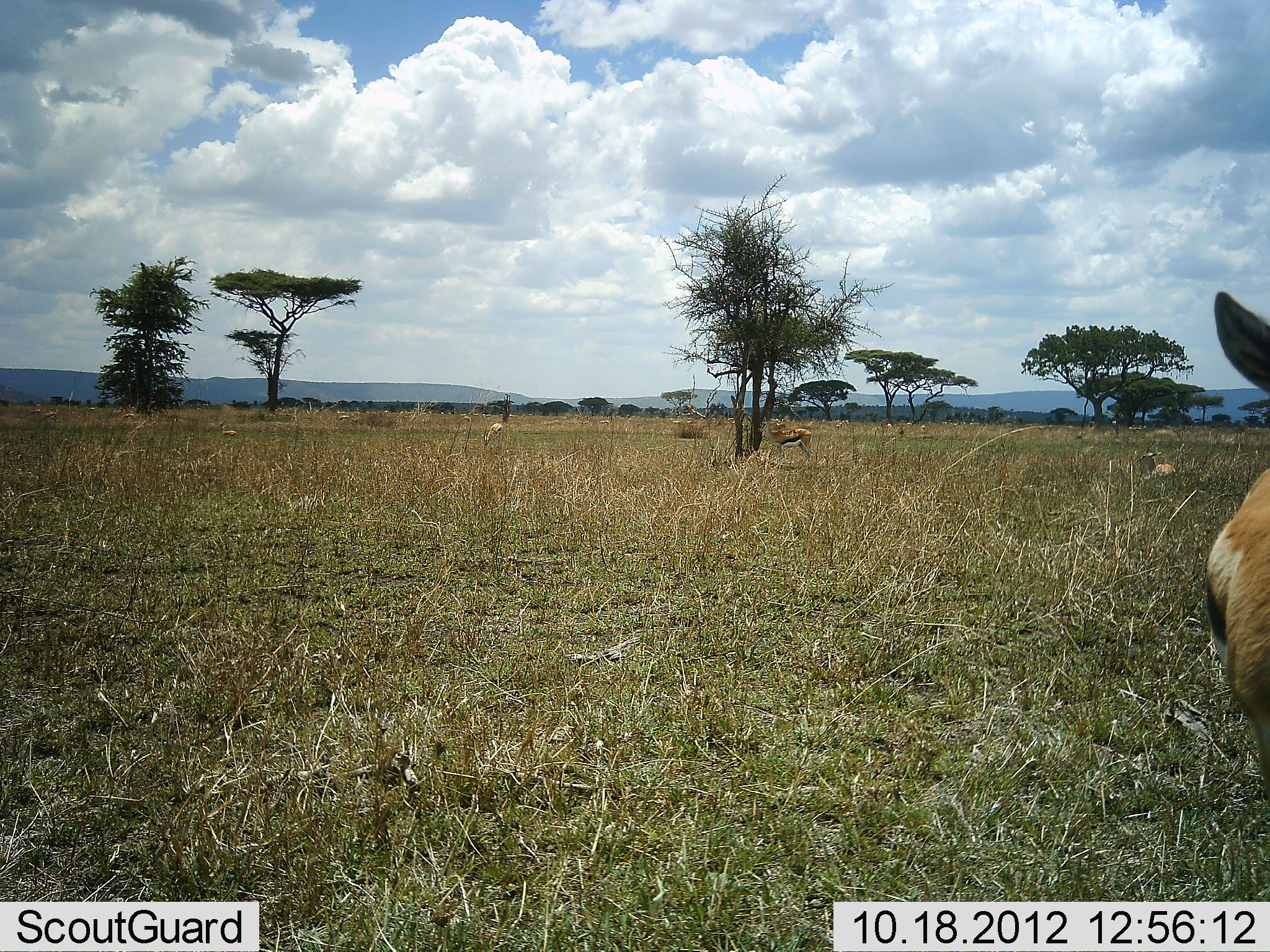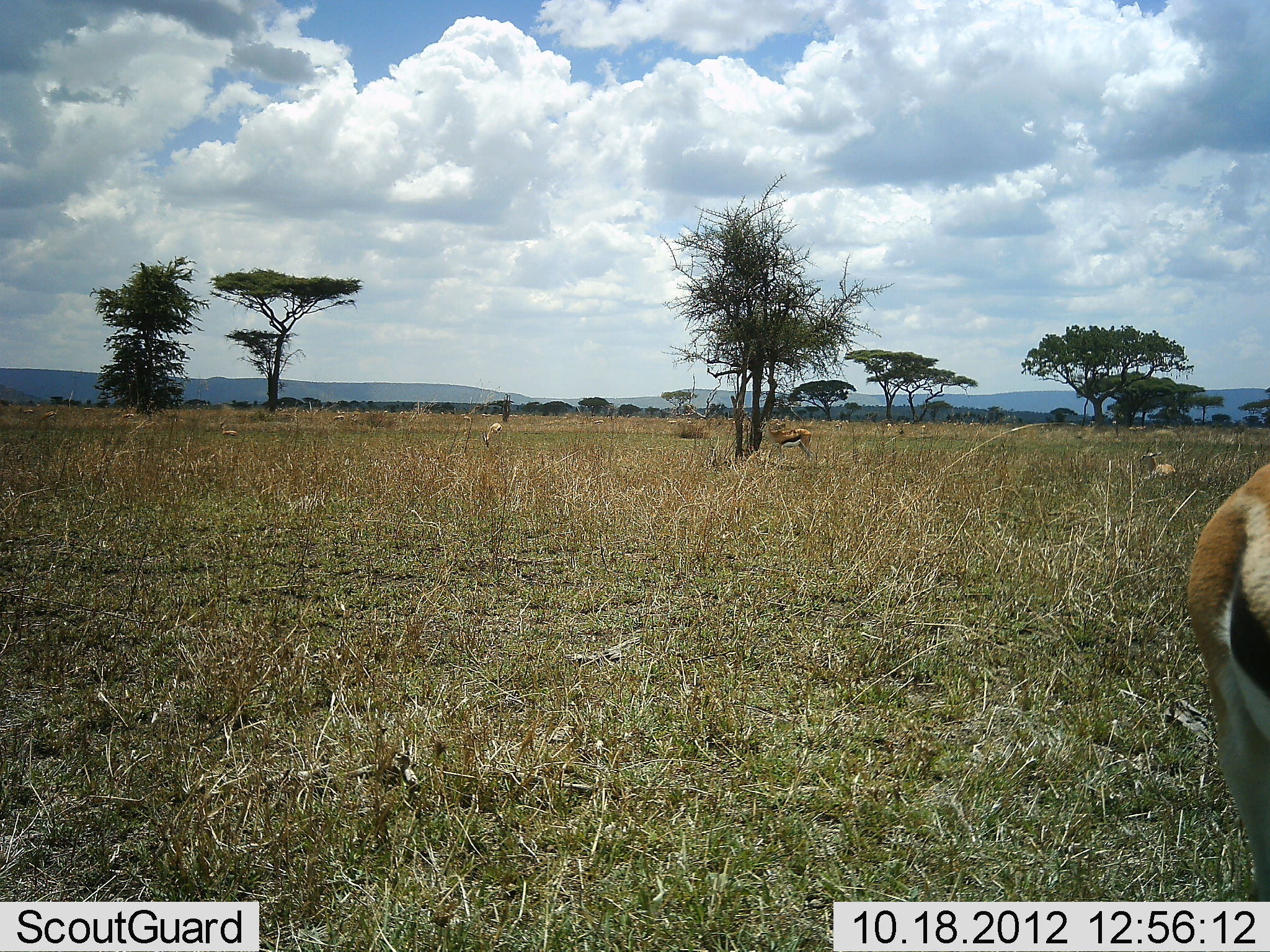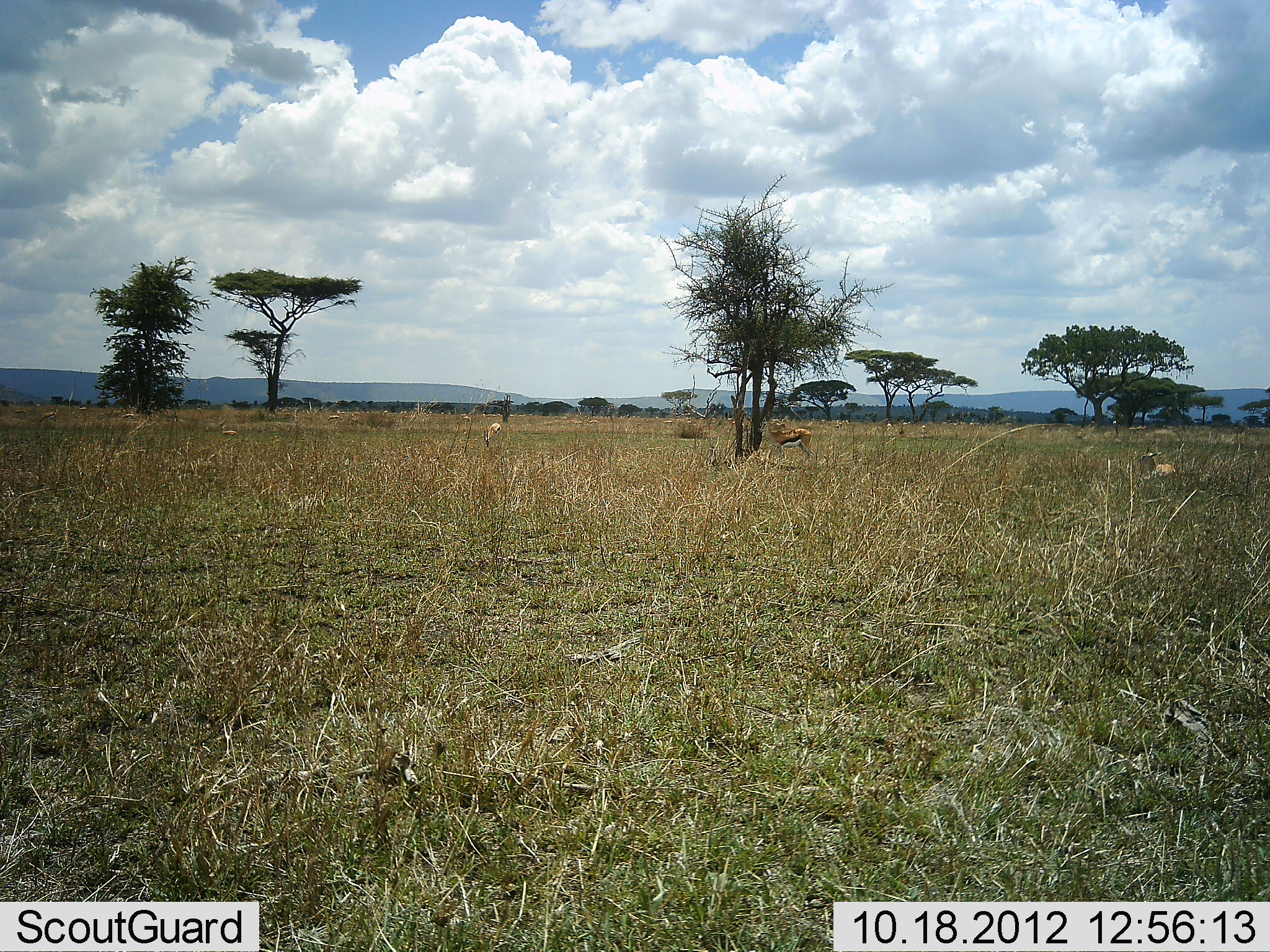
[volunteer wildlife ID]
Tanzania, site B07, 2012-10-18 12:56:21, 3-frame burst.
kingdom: Animalia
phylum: Chordata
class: Mammalia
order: Artiodactyla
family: Bovidae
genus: Eudorcas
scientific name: Eudorcas thomsonii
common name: thomson's gazelle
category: gazellethomsons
Gazellethomsons (thomson's gazelle) (Eudorcas thomsonii), count 4. Behavior (volunteer vote fractions): standing 60%, resting 30%, moving 60%, interacting 0%. Young present (vote fraction): 0%. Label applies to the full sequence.